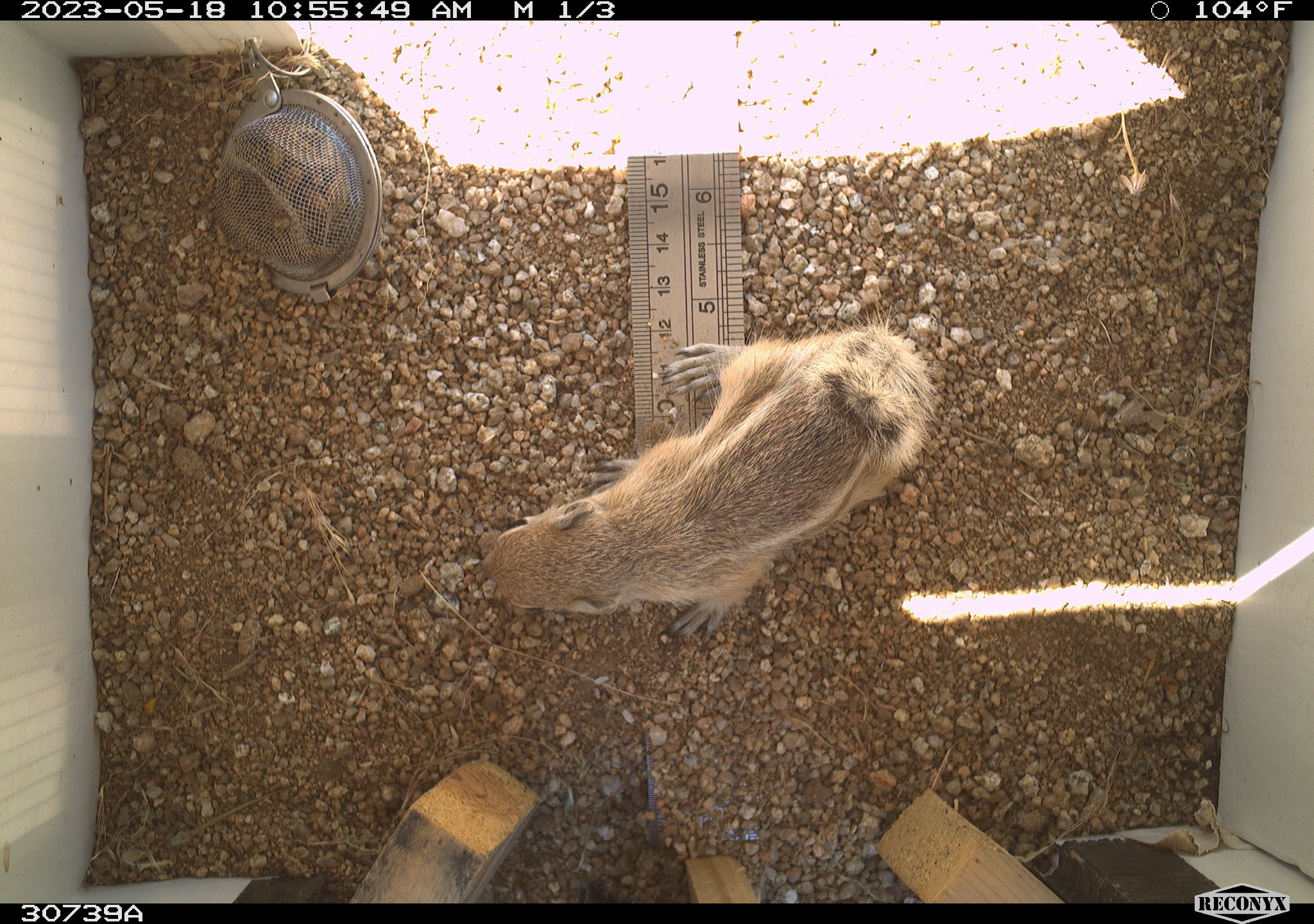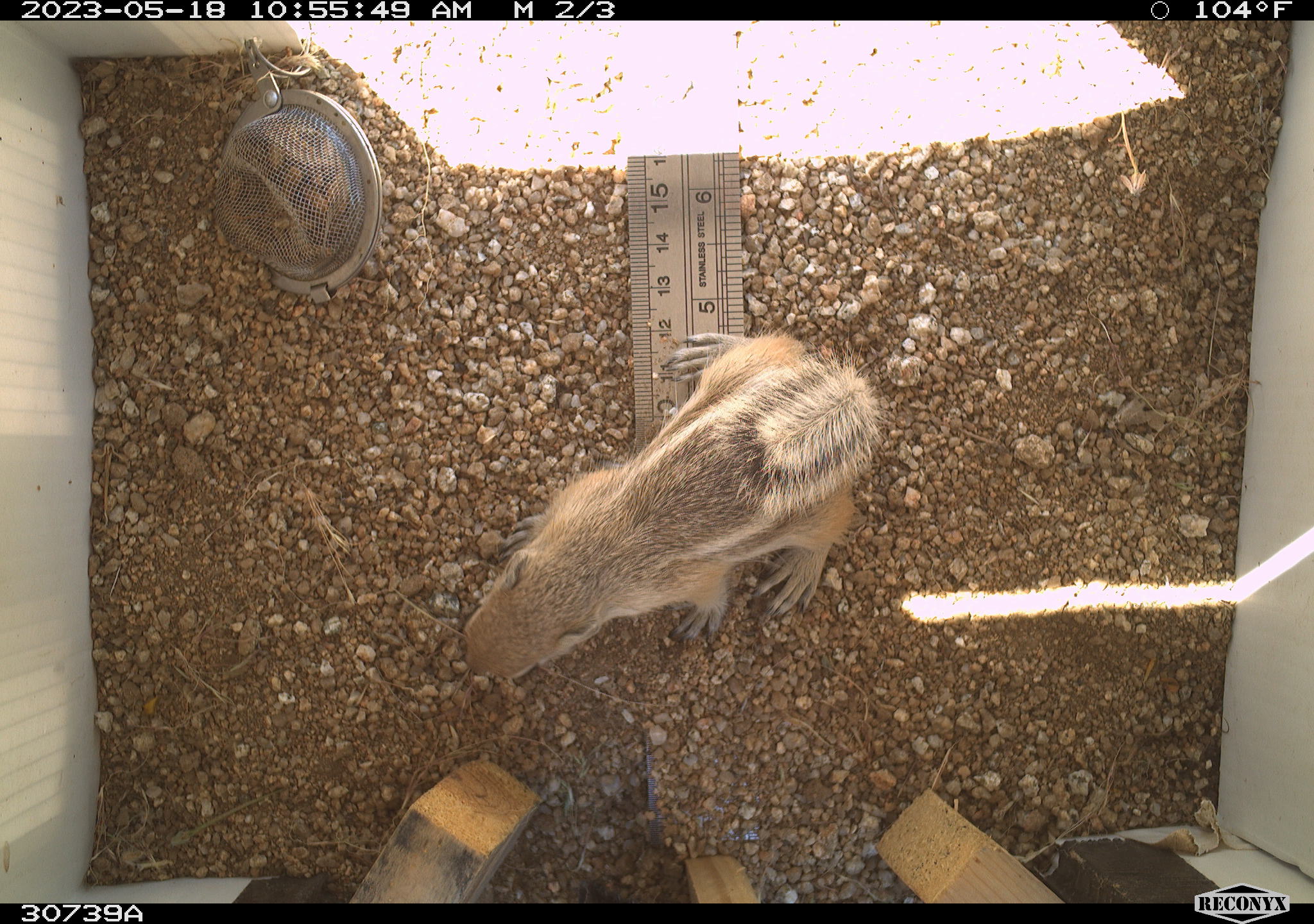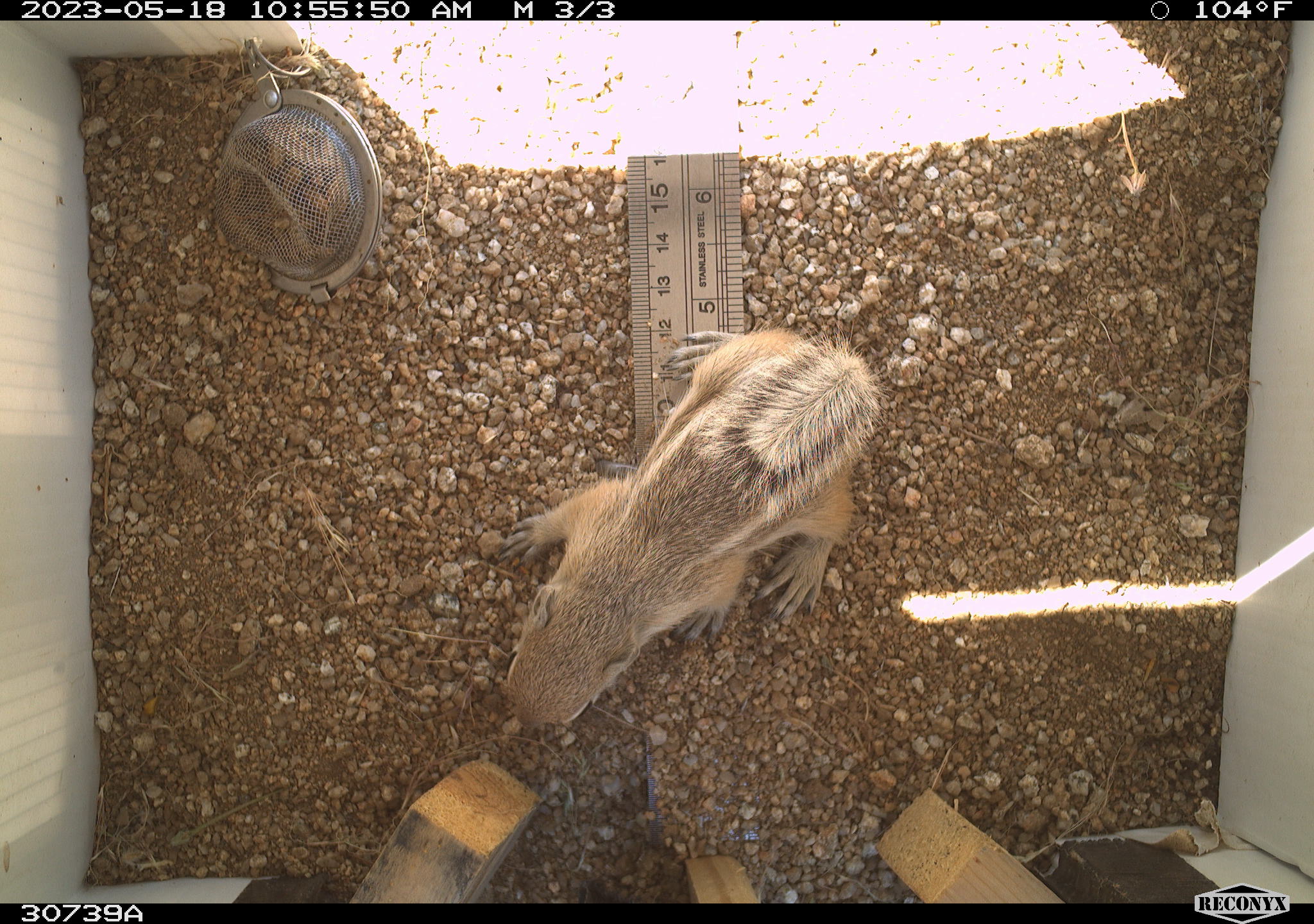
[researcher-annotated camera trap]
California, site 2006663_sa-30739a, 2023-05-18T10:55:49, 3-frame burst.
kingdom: Animalia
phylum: Chordata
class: Mammalia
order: Rodentia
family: Sciuridae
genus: Ammospermophilus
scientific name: Ammospermophilus leucurus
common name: white-tailed antelope squirrel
White-tailed antelope squirrel (Ammospermophilus leucurus).